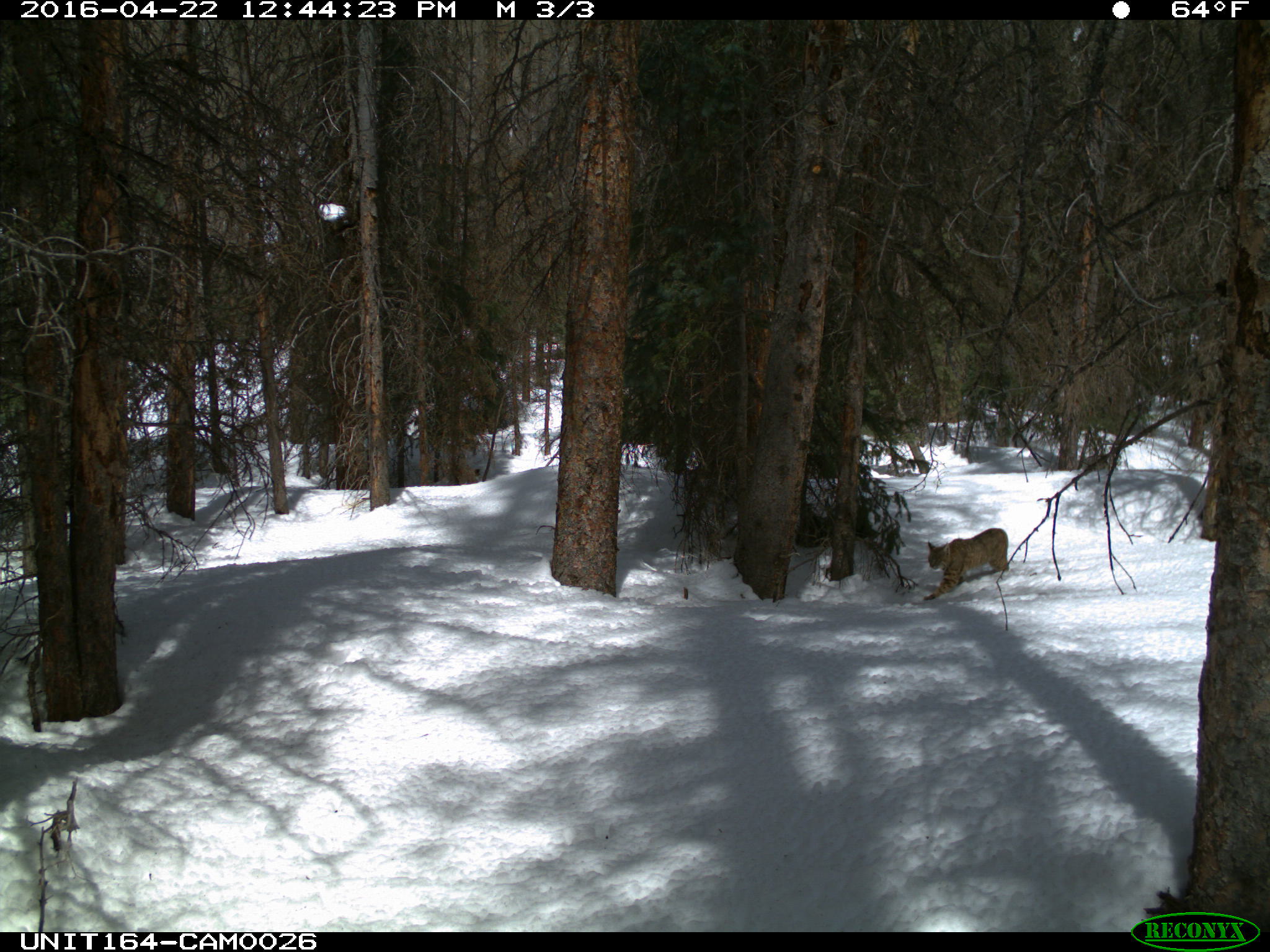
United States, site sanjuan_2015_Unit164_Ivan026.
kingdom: Animalia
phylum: Chordata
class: Mammalia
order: Carnivora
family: Felidae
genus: Lynx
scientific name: Lynx rufus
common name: bobcat